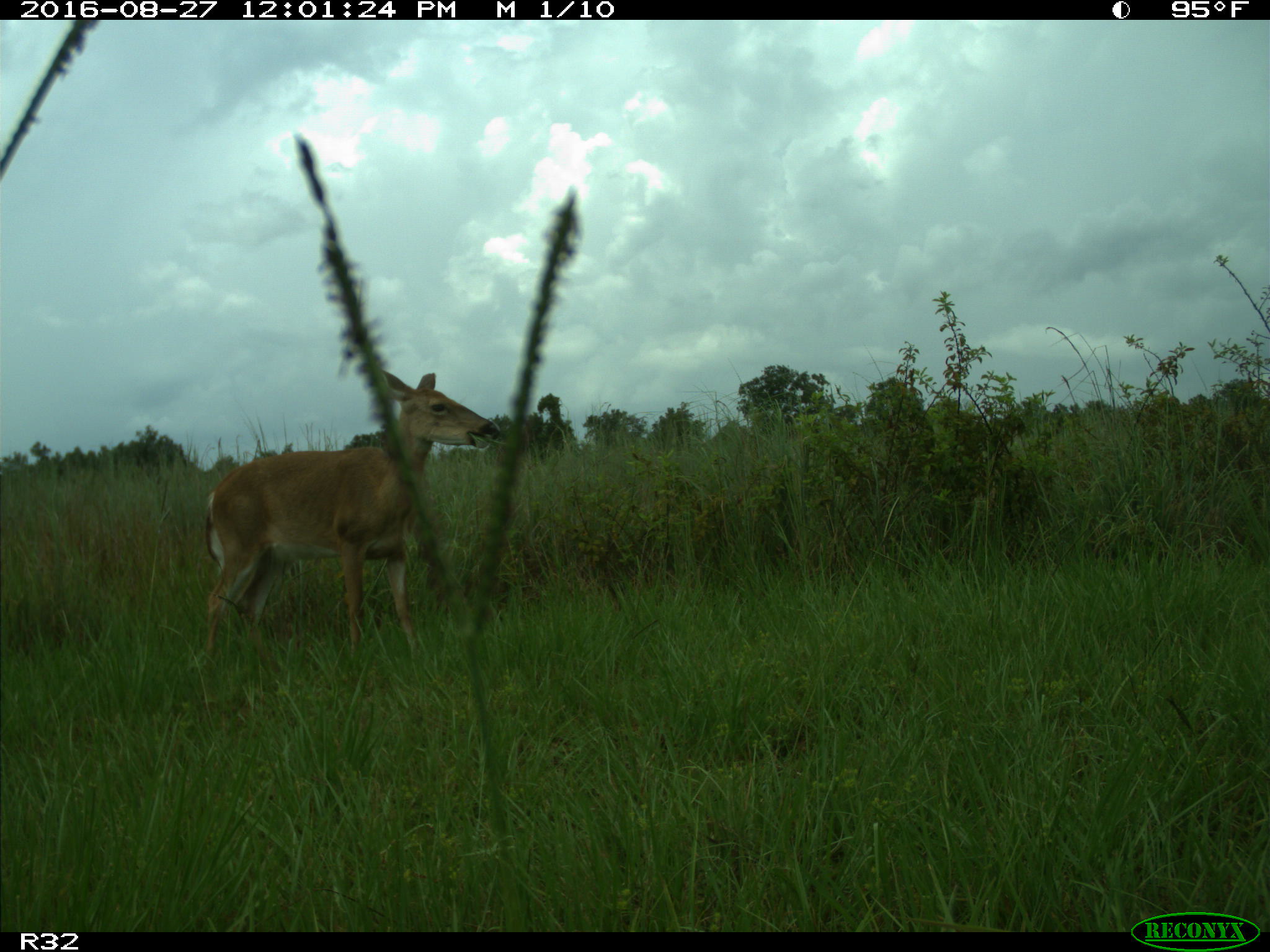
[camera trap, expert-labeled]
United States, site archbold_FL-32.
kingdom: Animalia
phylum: Chordata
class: Mammalia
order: Artiodactyla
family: Cervidae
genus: Odocoileus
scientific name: Odocoileus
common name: deer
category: unidentified deer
Unidentified deer (deer) (Odocoileus).